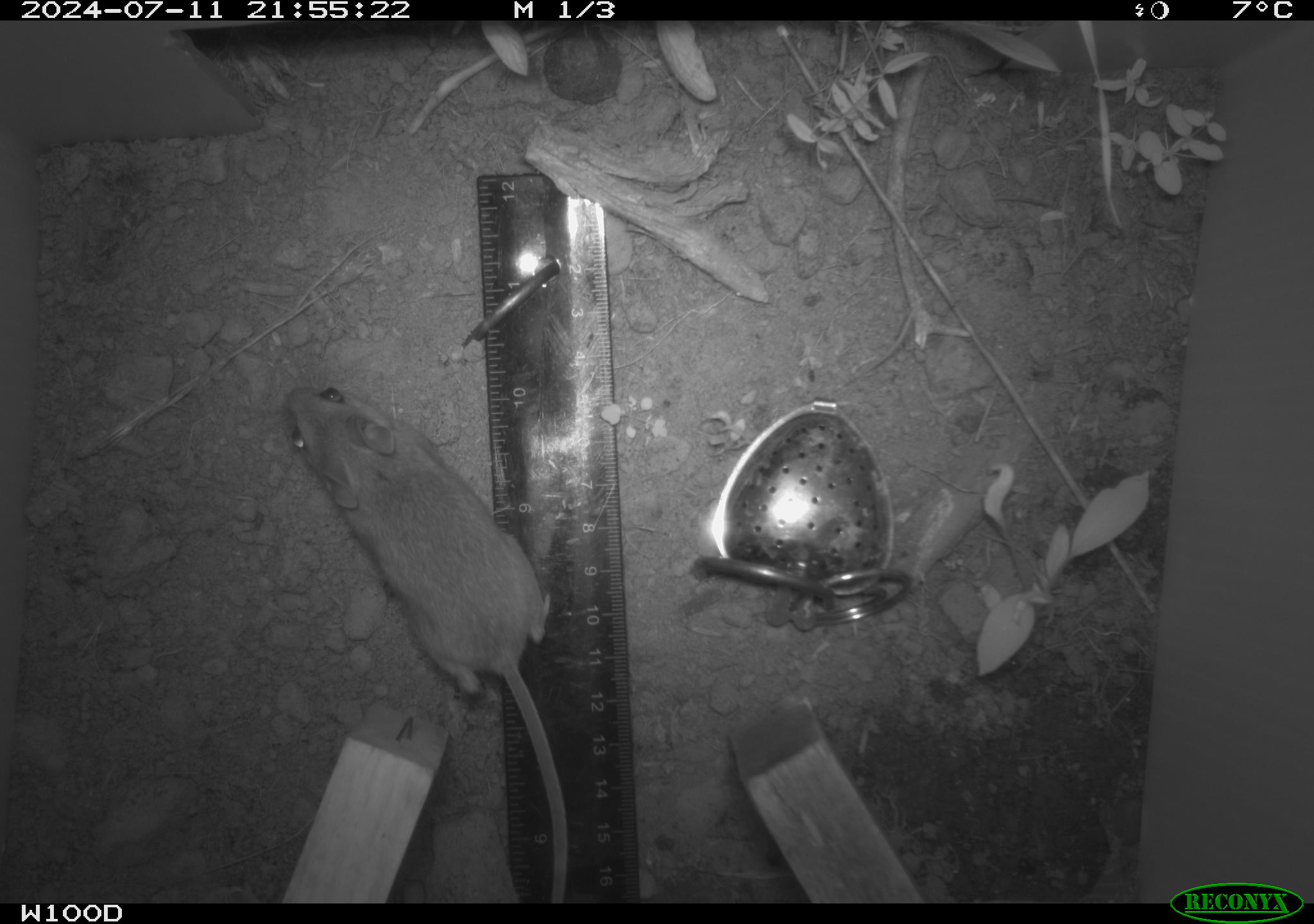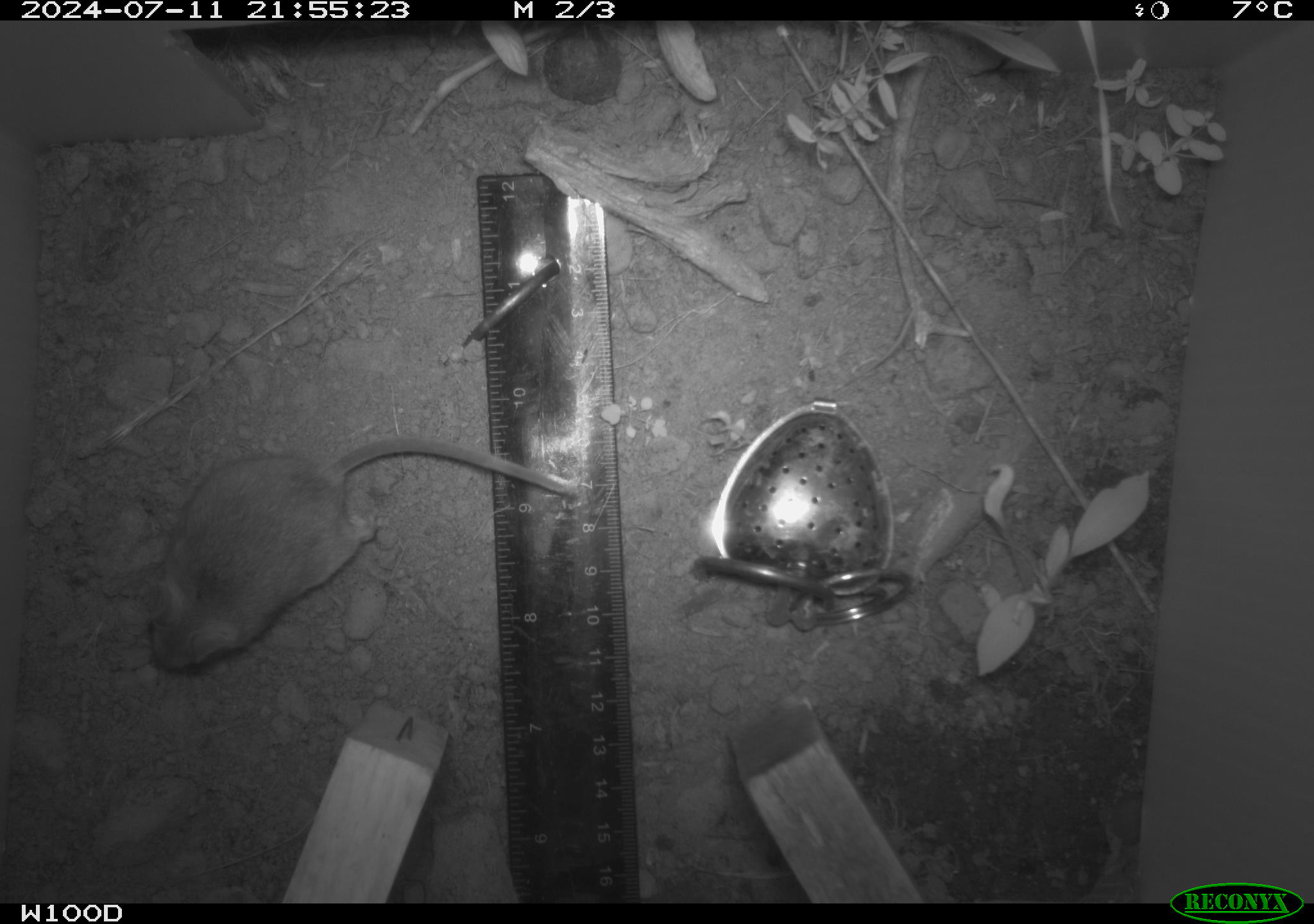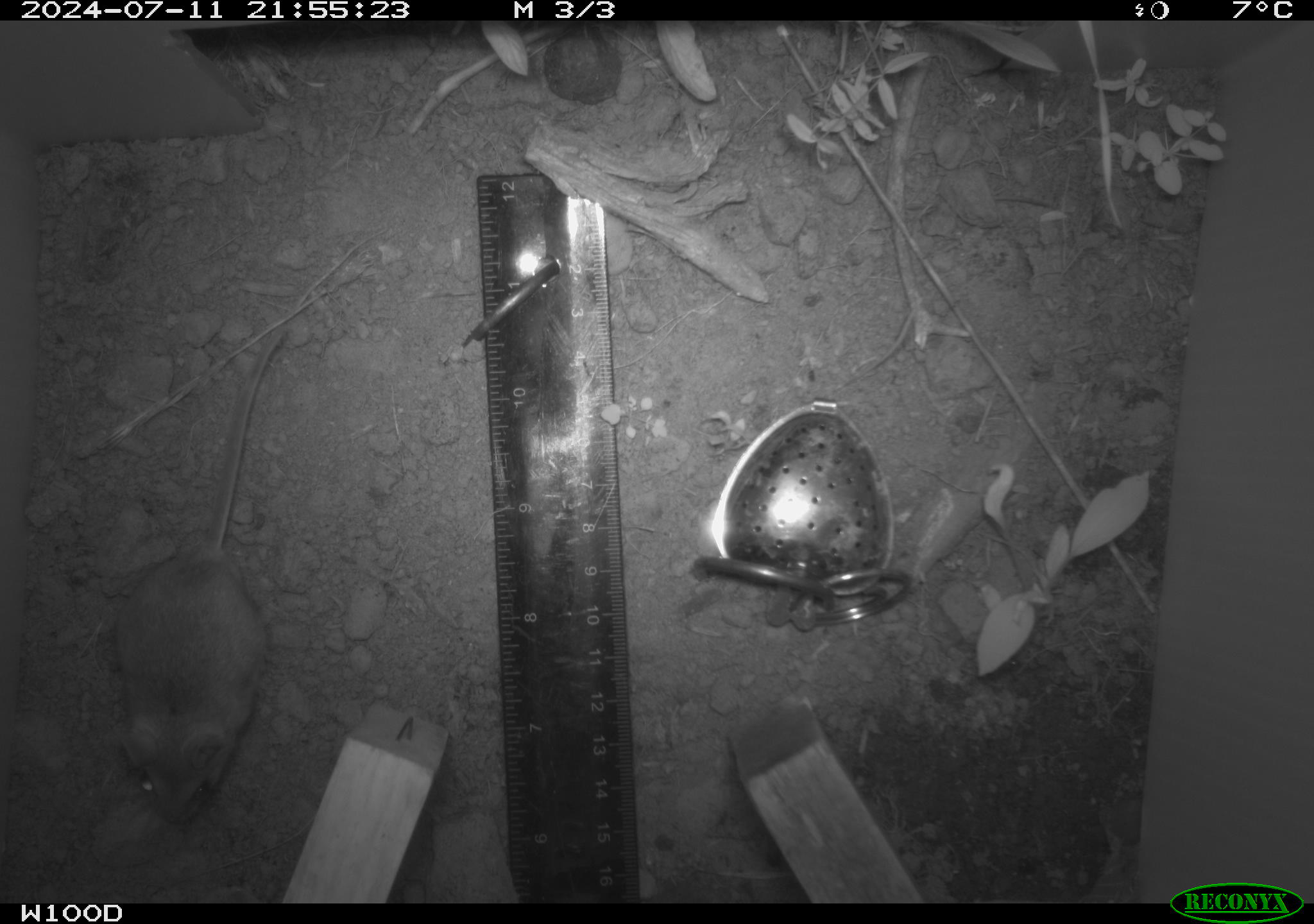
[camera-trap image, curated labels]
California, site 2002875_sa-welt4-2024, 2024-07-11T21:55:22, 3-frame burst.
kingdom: Animalia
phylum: Chordata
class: Mammalia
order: Rodentia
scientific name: Rodentia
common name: mouse species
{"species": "mouse species (Rodentia)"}